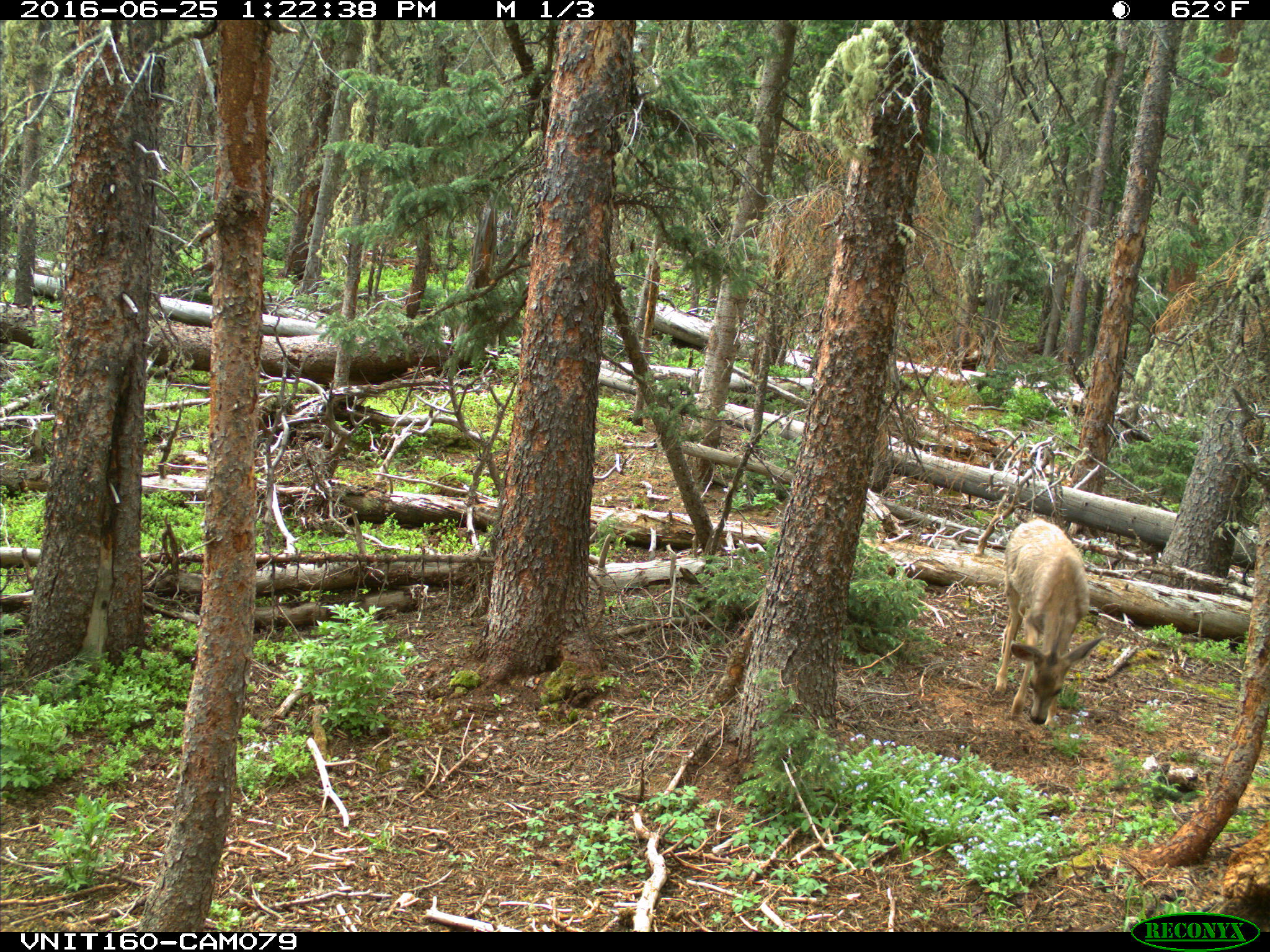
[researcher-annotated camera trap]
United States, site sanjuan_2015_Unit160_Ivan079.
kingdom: Animalia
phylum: Chordata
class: Mammalia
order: Artiodactyla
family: Cervidae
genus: Odocoileus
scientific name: Odocoileus hemionus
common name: mule deer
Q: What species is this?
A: Odocoileus hemionus (mule deer).